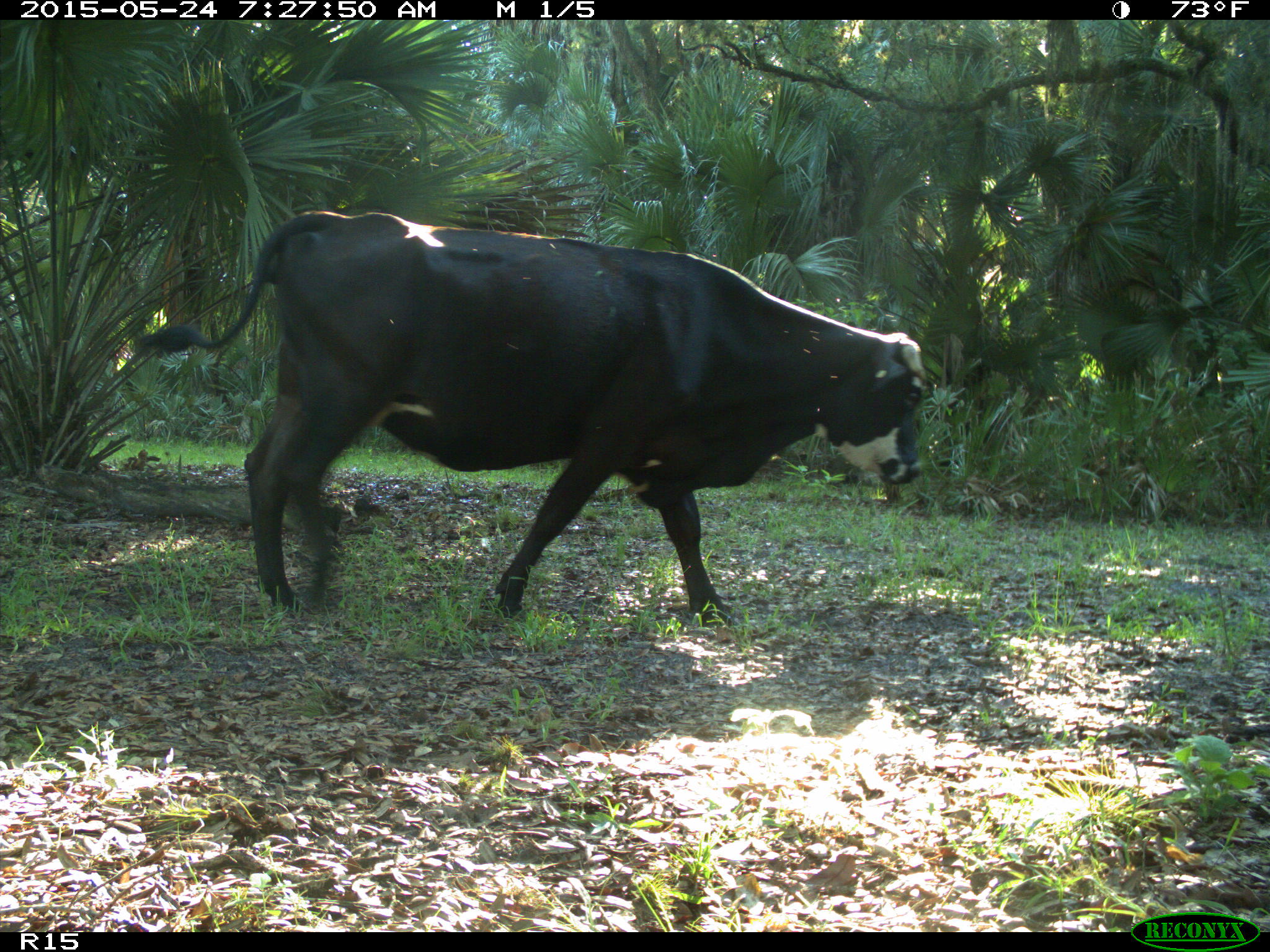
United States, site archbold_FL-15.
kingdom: Animalia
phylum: Chordata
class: Mammalia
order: Artiodactyla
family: Bovidae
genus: Bos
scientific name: Bos taurus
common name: domestic cow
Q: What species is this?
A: Bos taurus (domestic cow).